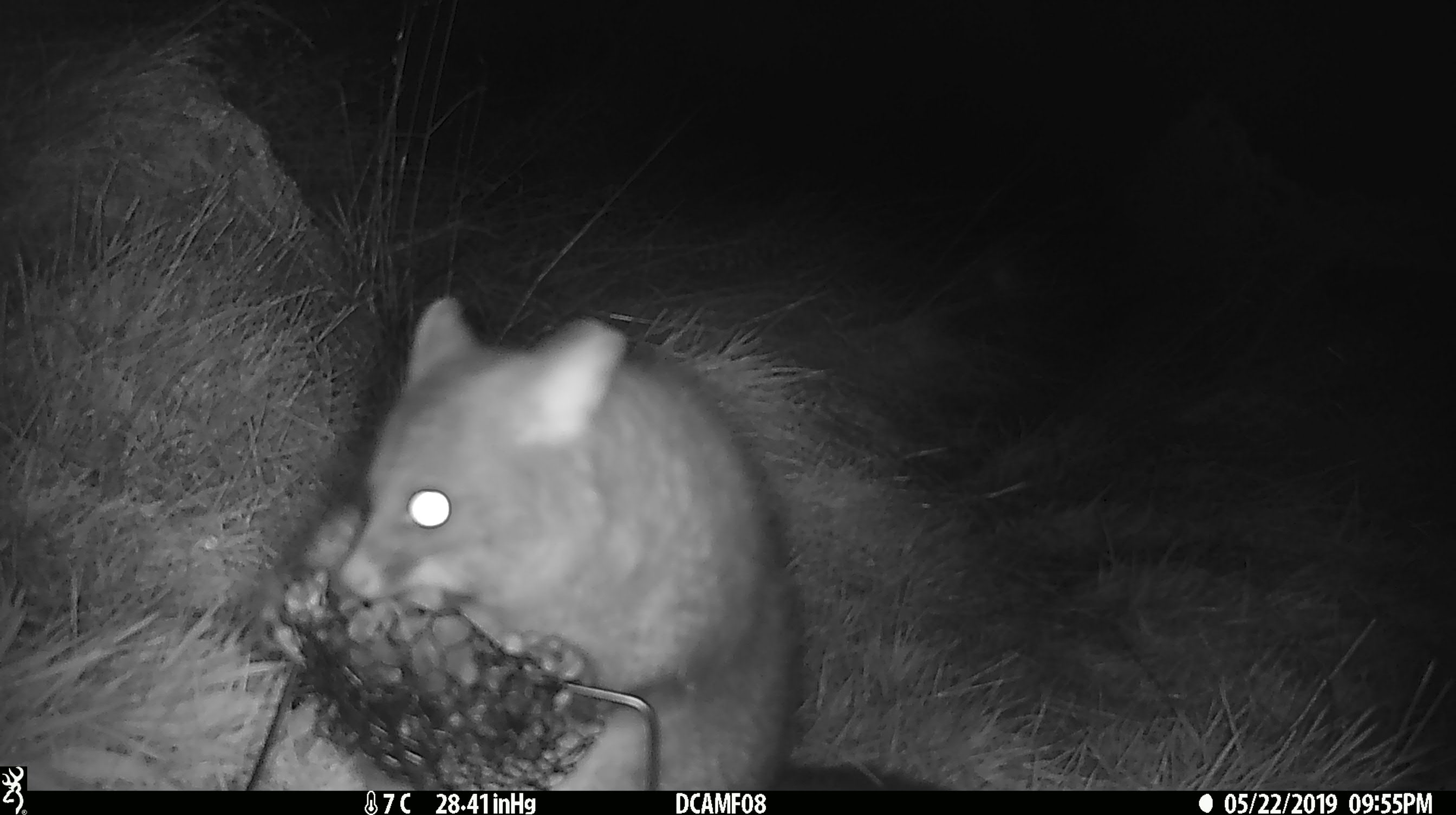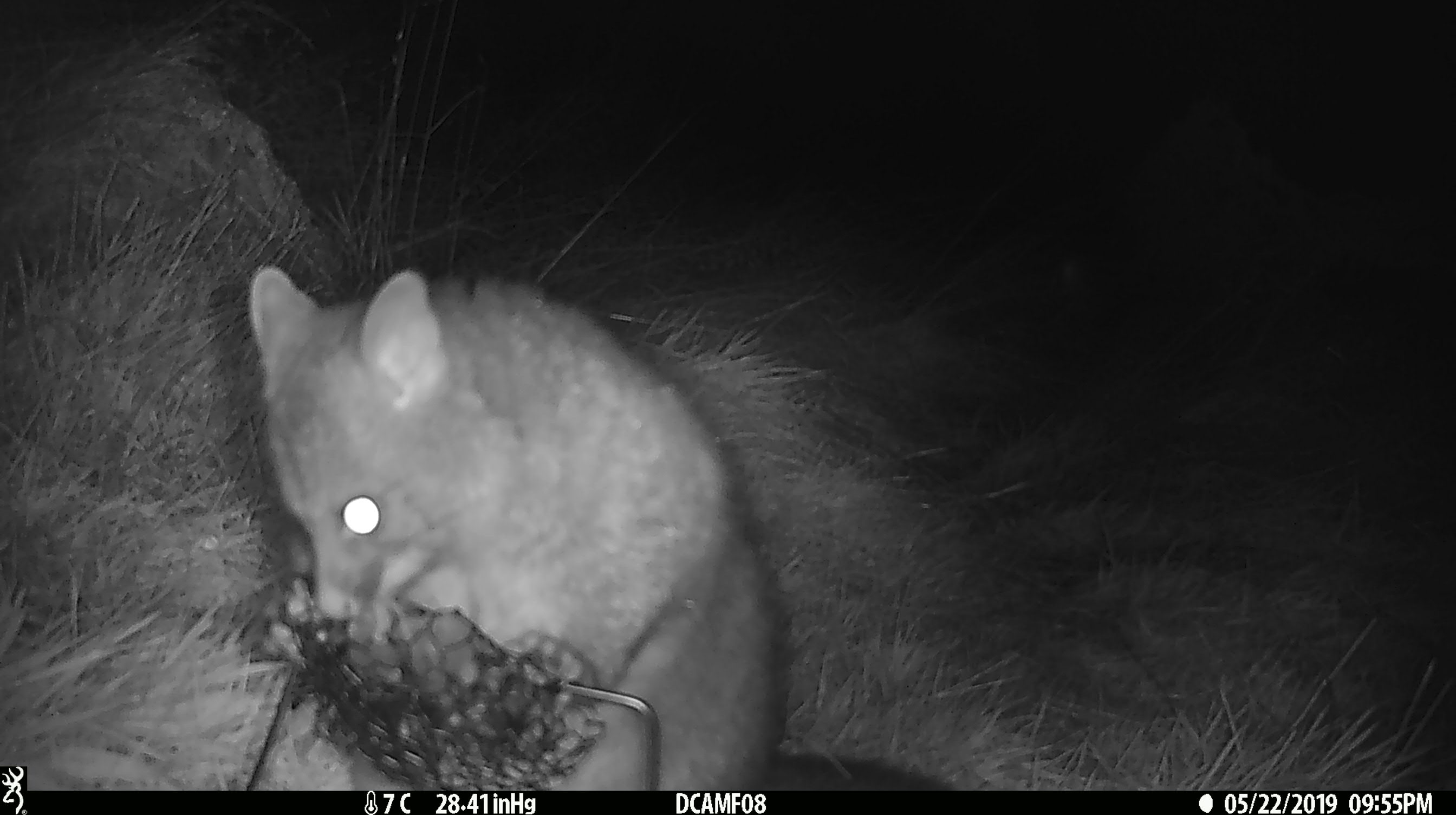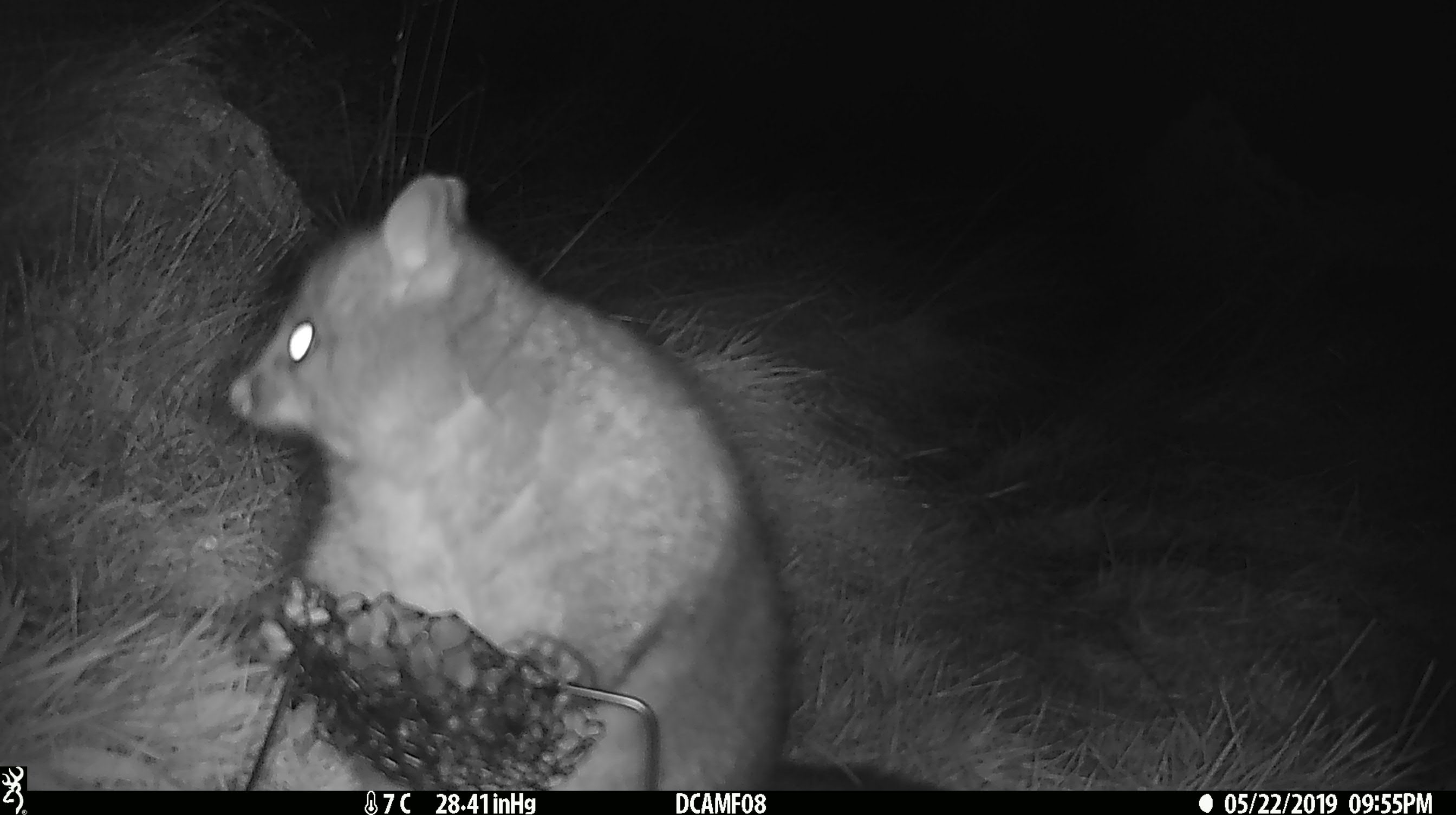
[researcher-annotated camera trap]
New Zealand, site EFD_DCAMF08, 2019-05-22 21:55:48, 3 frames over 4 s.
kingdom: Animalia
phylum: Chordata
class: Mammalia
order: Diprotodontia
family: Phalangeridae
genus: Trichosurus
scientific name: Trichosurus vulpecula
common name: common brushtail possum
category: possum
Possum (common brushtail possum) (Trichosurus vulpecula).